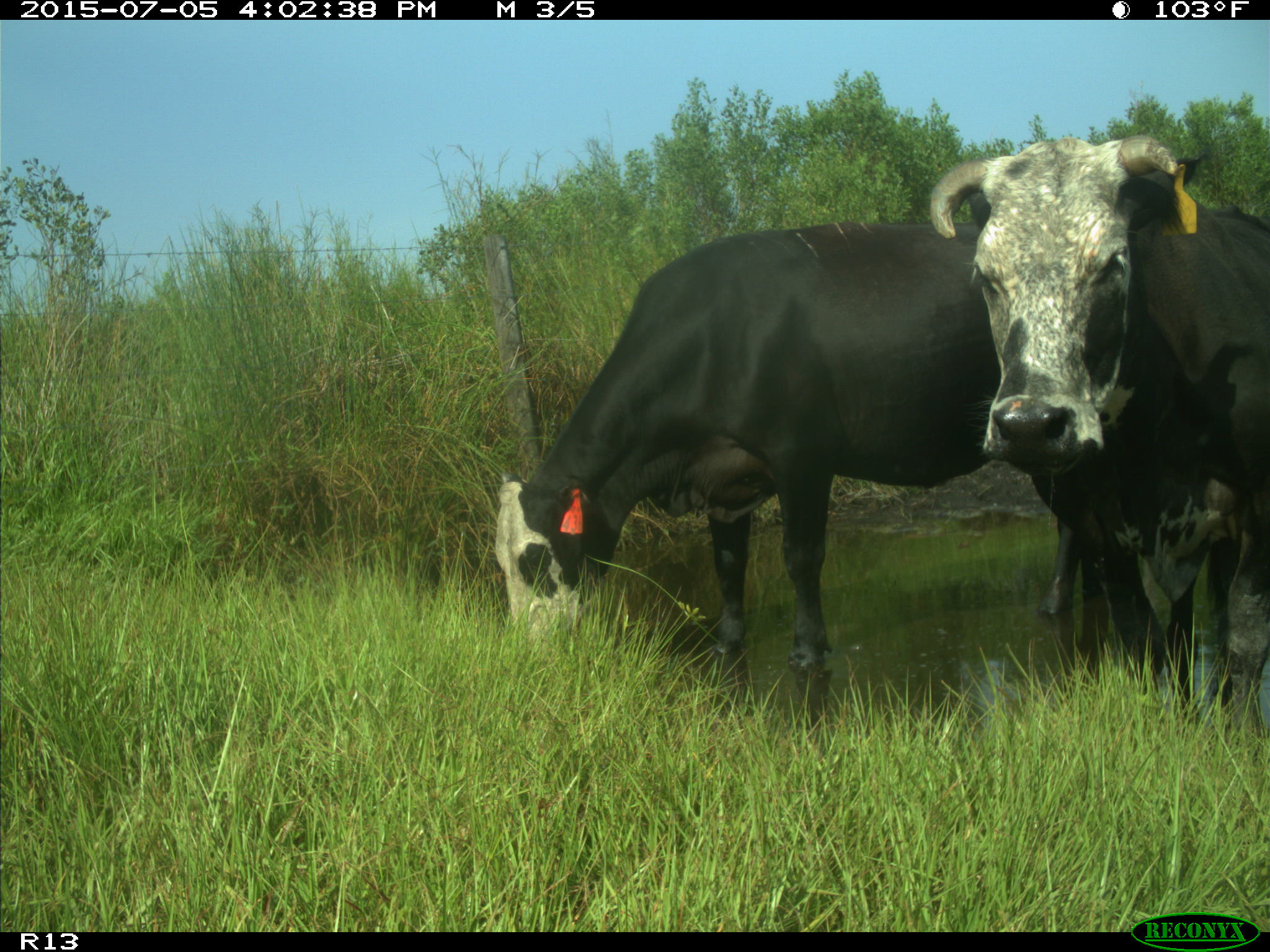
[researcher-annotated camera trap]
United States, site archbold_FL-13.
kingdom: Animalia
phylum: Chordata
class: Mammalia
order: Artiodactyla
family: Bovidae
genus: Bos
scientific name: Bos taurus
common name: domestic cow